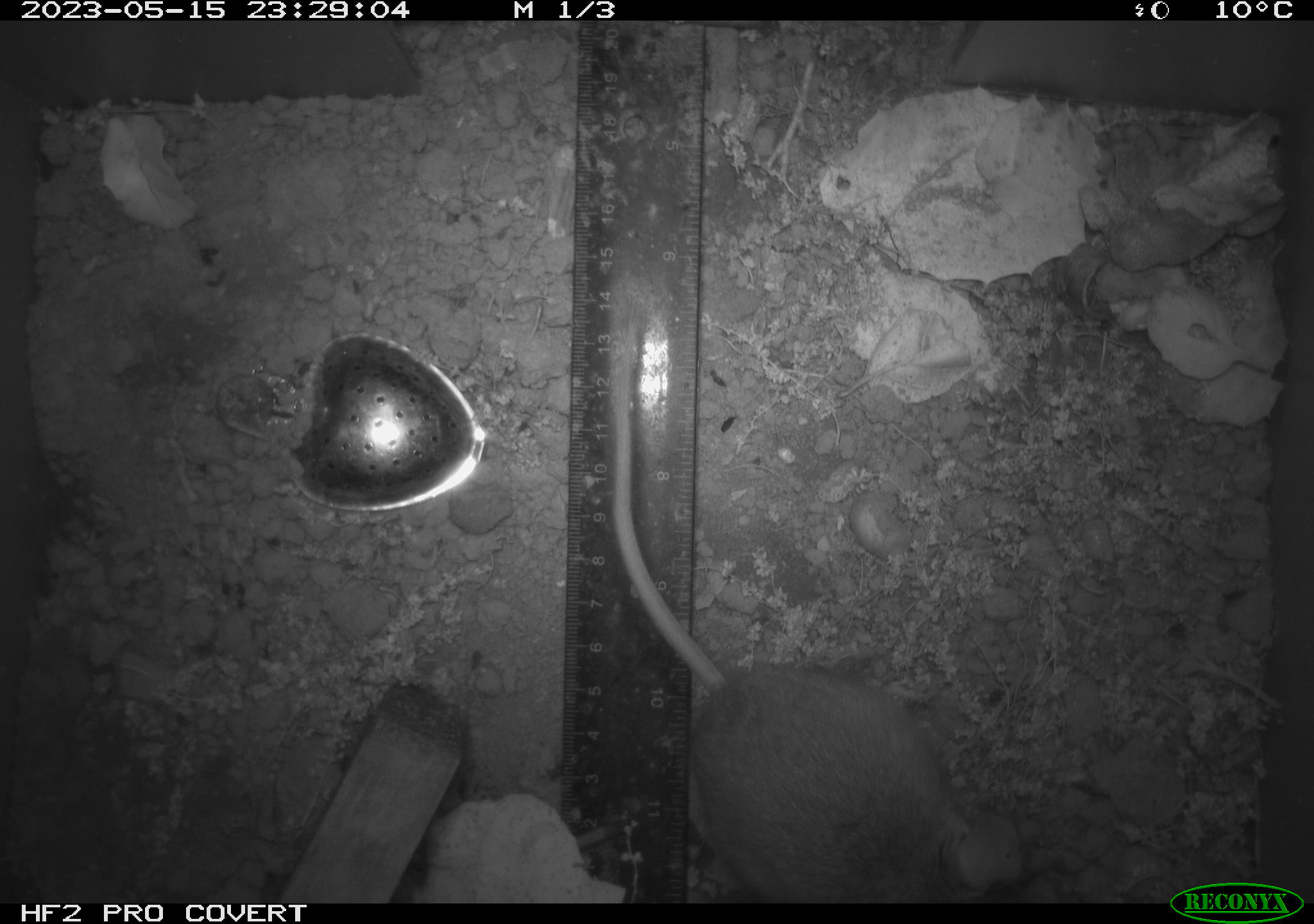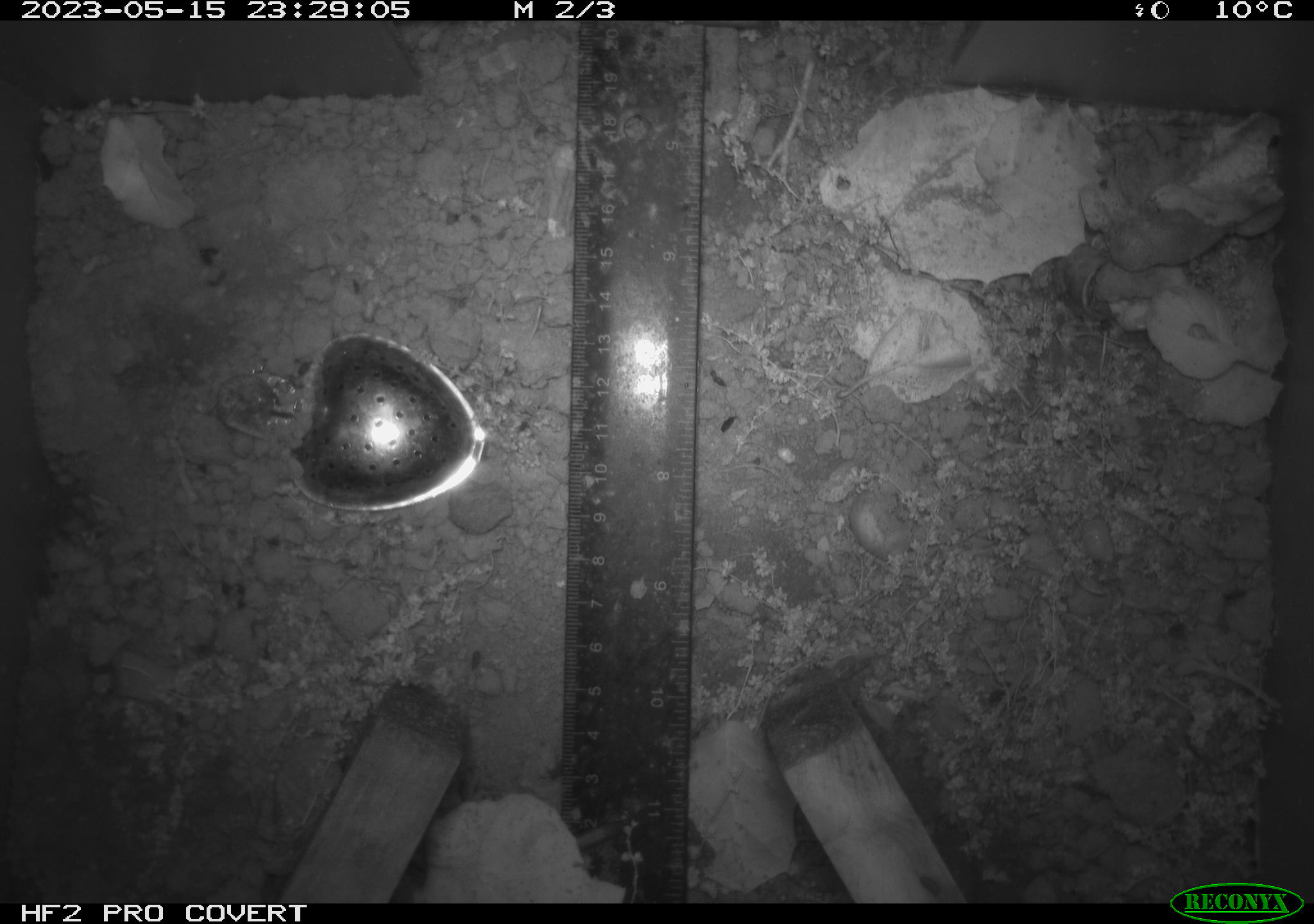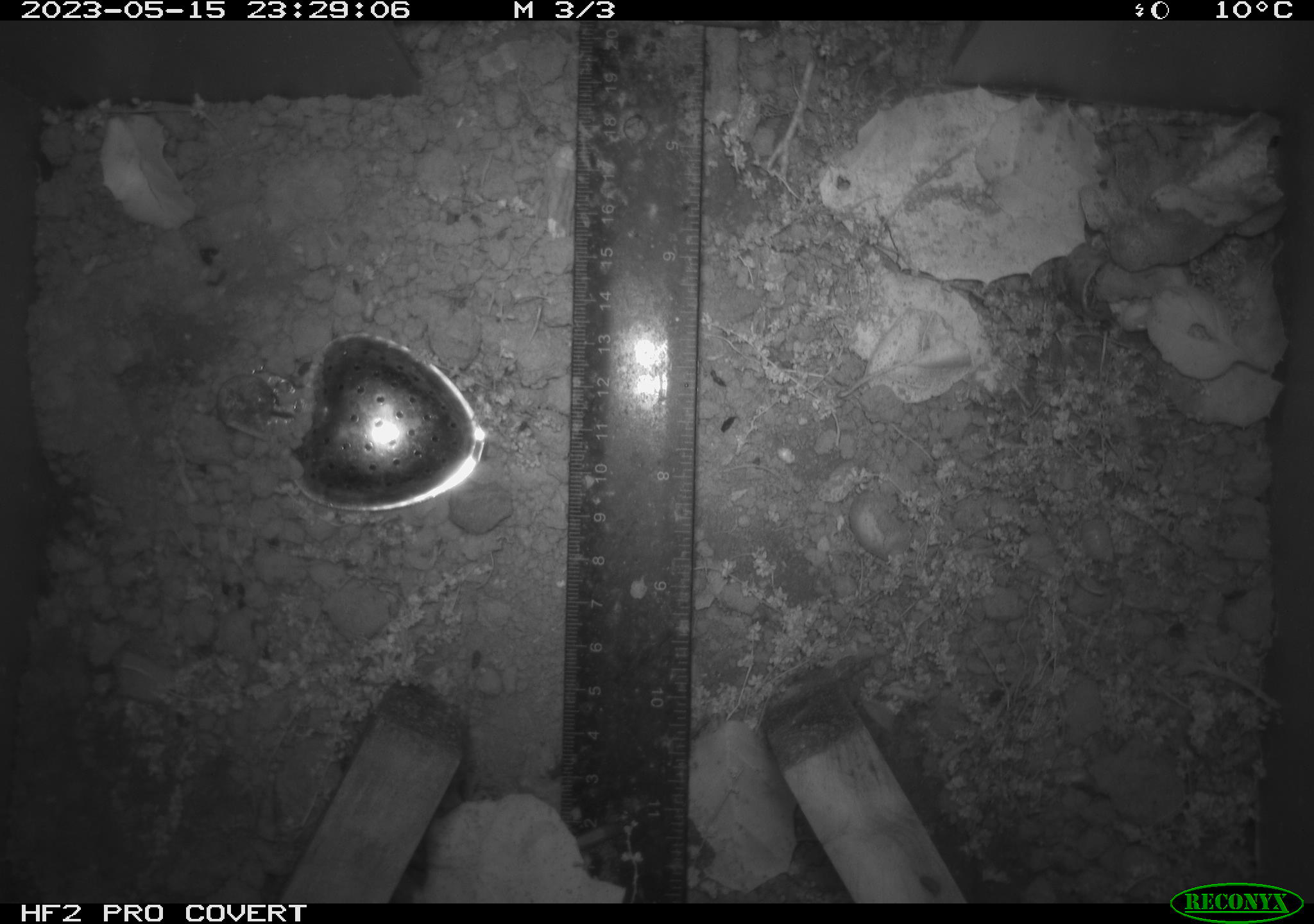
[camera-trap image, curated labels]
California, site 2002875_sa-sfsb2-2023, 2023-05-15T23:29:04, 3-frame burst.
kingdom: Animalia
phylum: Chordata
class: Mammalia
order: Rodentia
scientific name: Rodentia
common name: mouse species